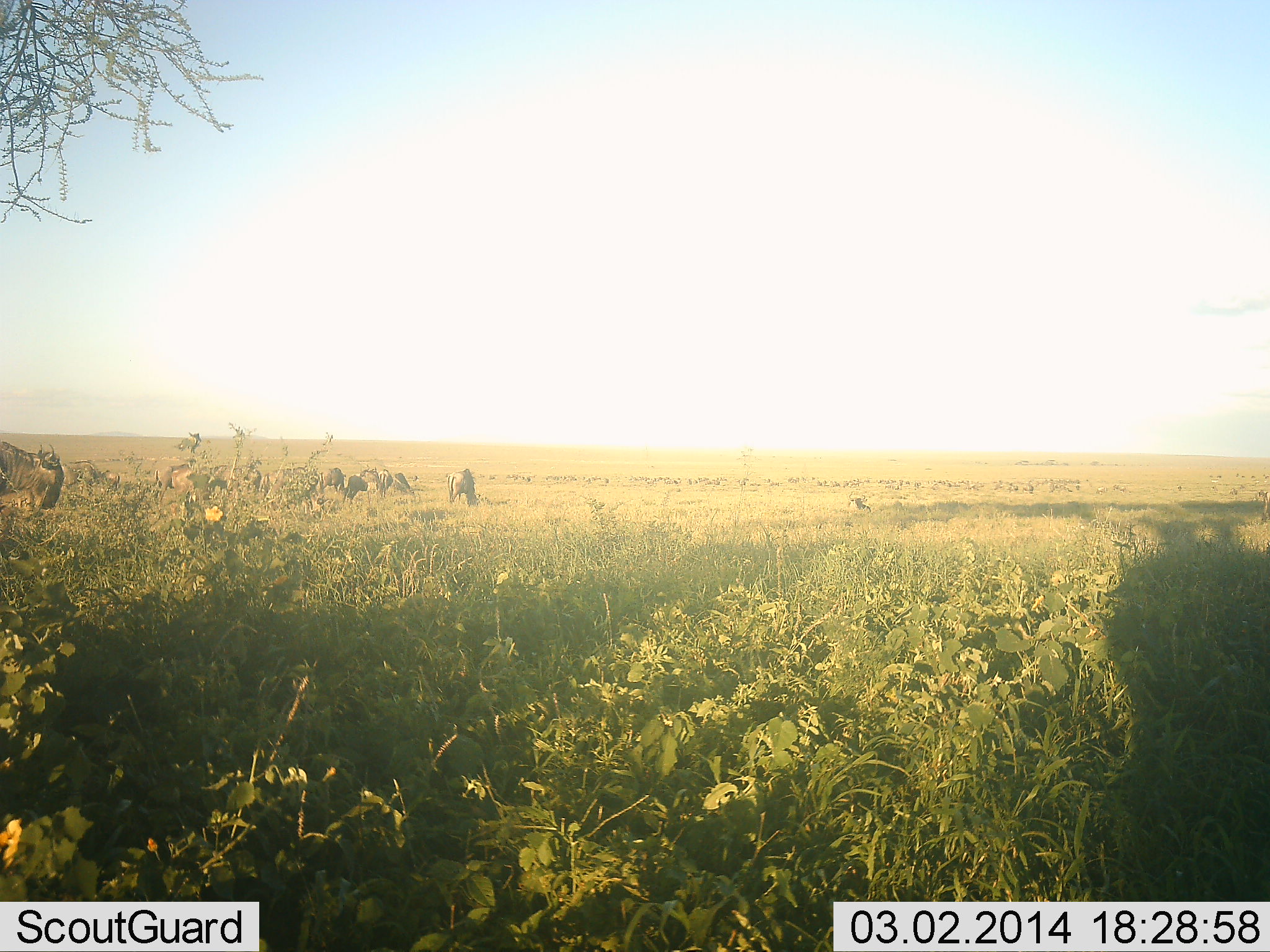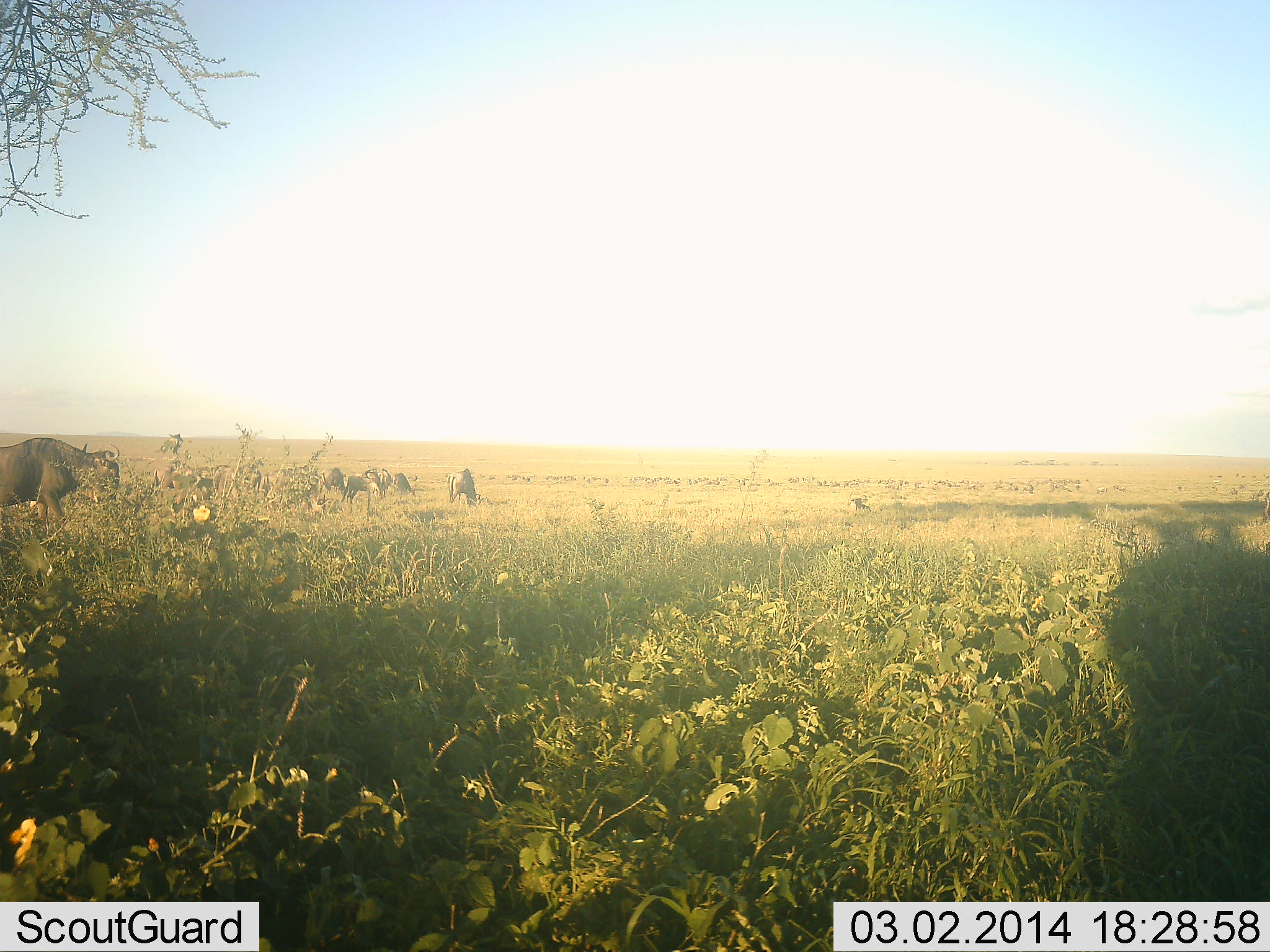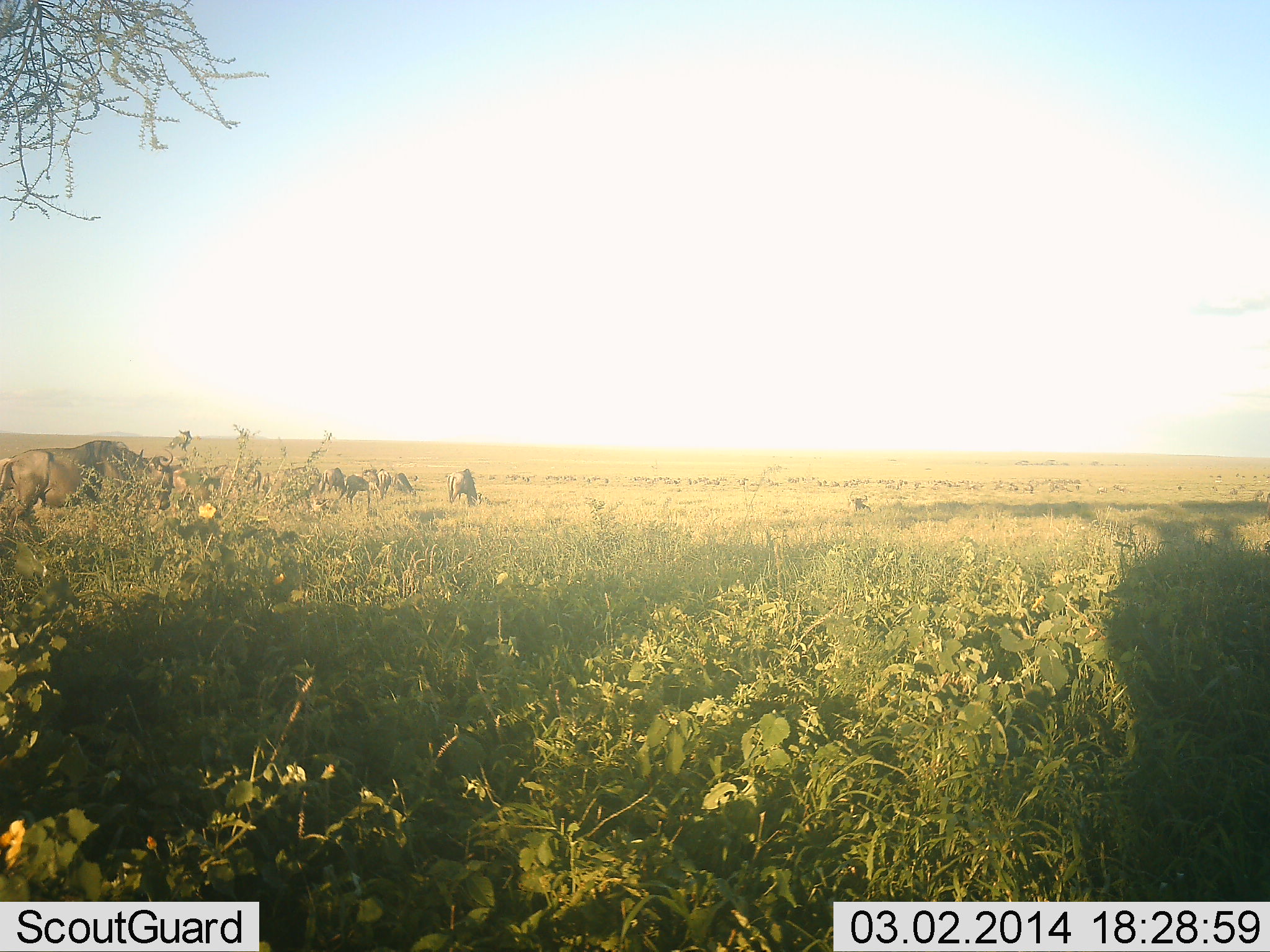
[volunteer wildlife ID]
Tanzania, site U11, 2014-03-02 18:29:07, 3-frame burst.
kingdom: Animalia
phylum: Chordata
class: Mammalia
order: Artiodactyla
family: Bovidae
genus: Connochaetes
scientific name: Connochaetes taurinus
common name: blue wildebeest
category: wildebeest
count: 7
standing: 70%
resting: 10%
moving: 70%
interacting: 0%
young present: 0%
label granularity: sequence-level